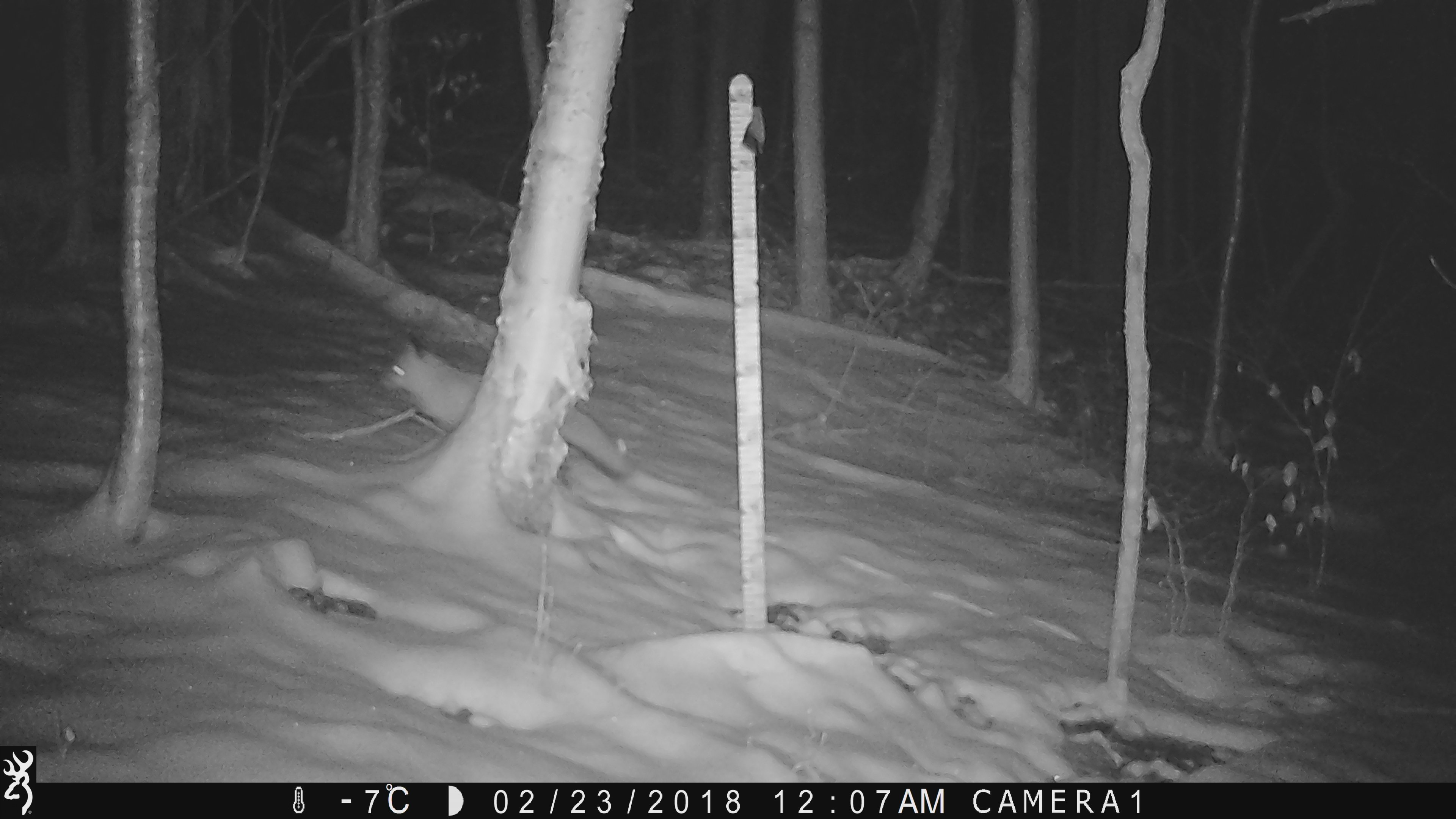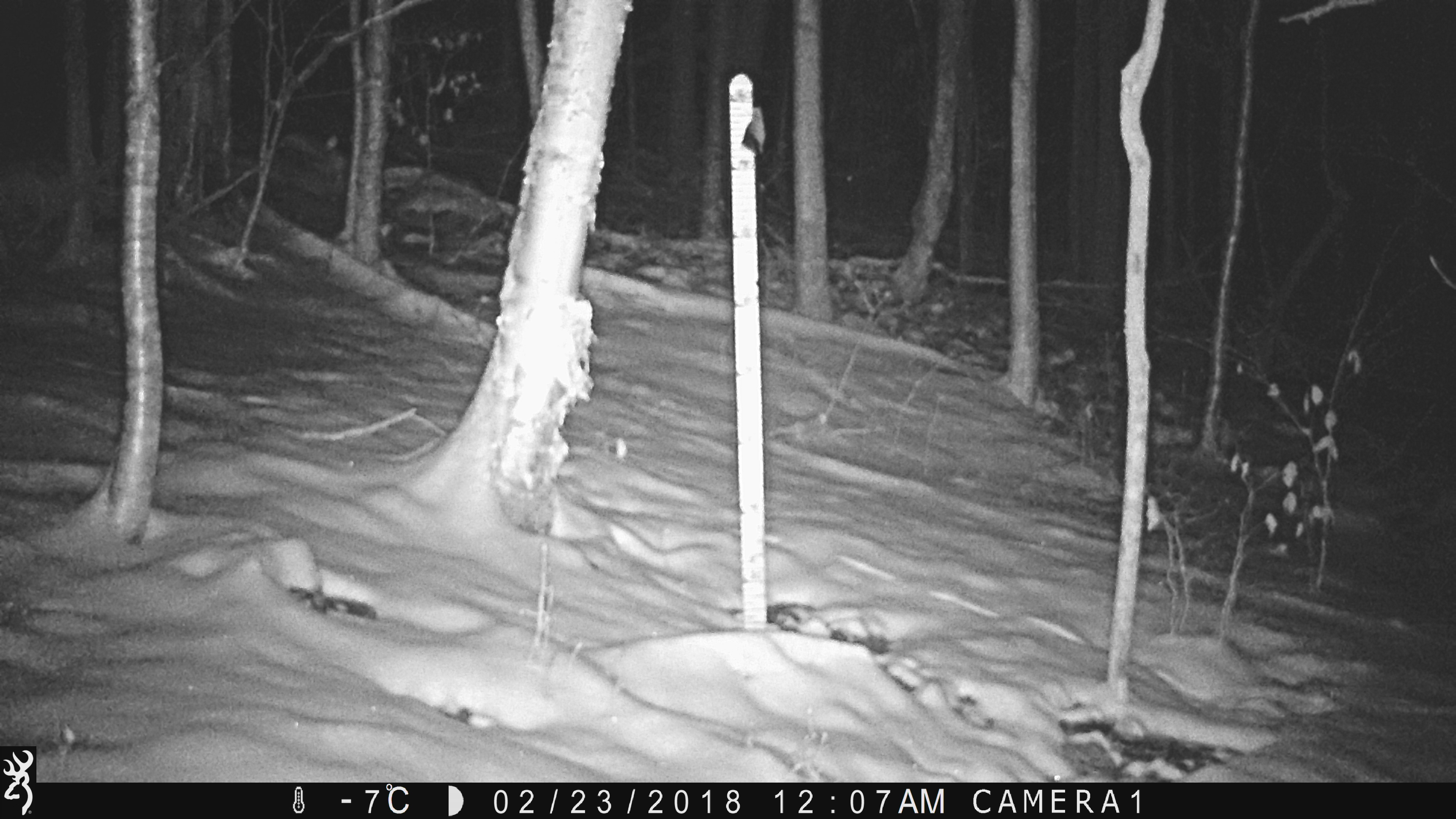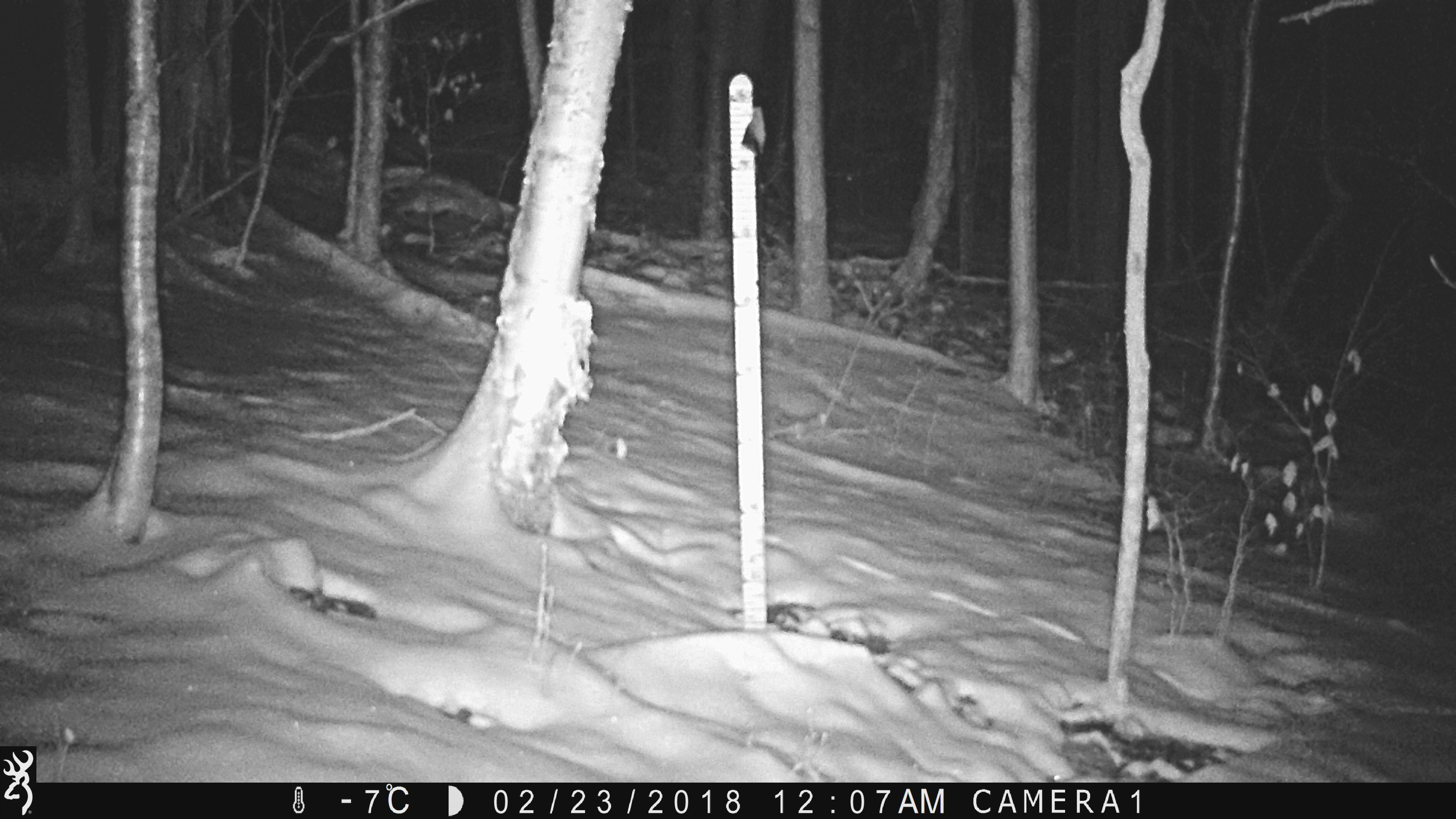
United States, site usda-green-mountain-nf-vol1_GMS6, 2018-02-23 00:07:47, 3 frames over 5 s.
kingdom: Animalia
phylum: Chordata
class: Mammalia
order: Carnivora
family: Canidae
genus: Vulpes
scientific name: Vulpes vulpes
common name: red fox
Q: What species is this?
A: Red fox (Vulpes vulpes).